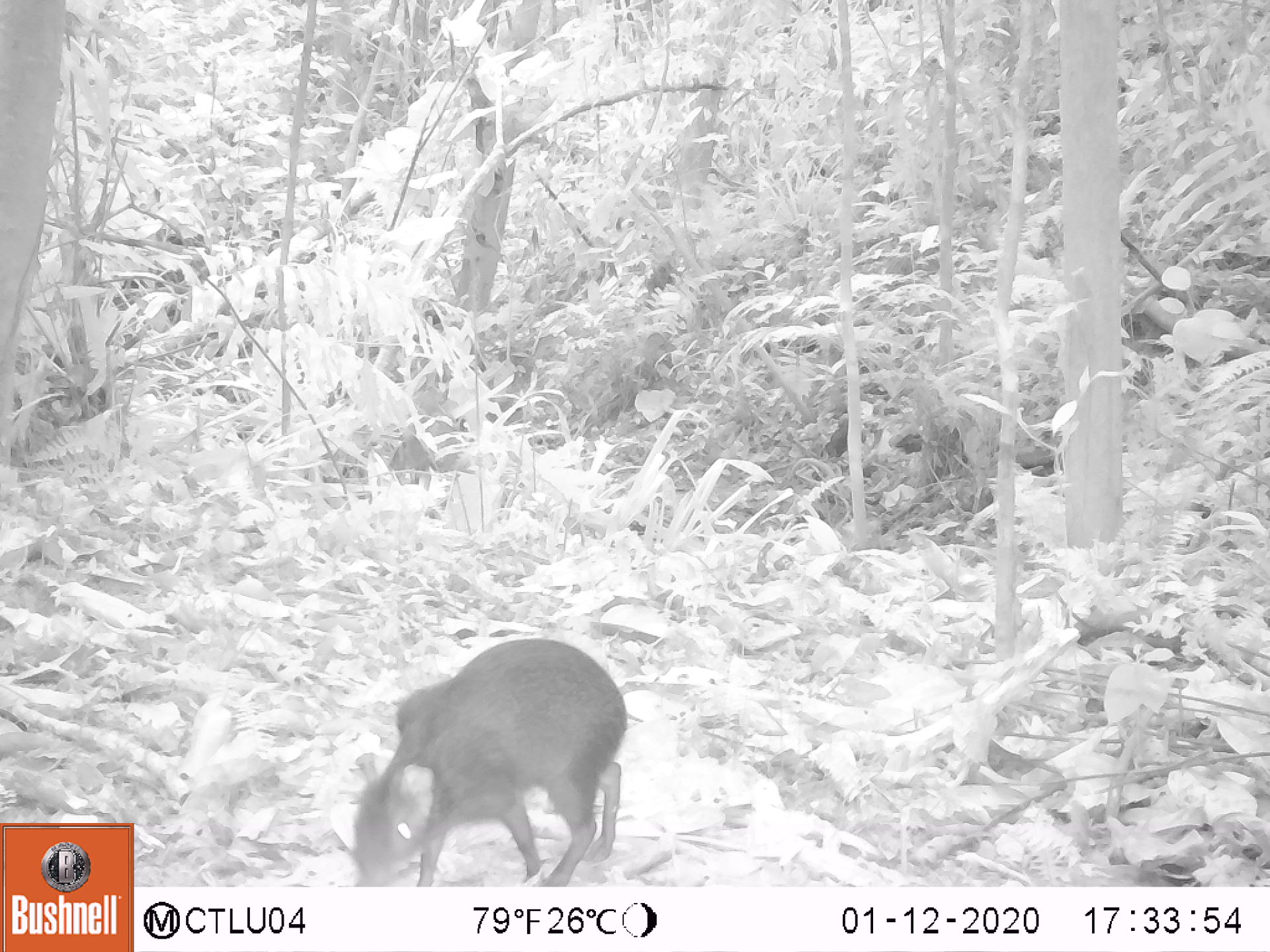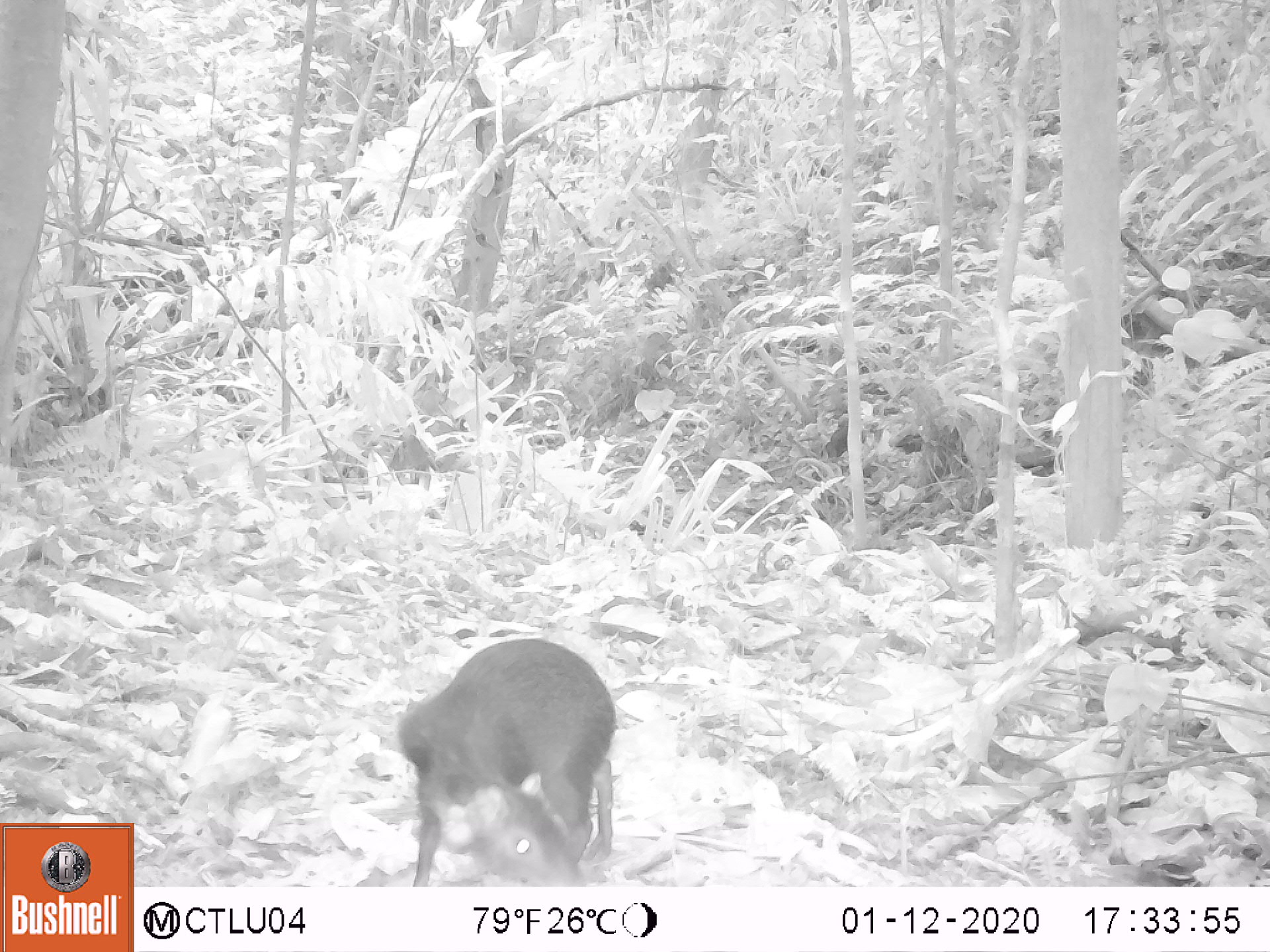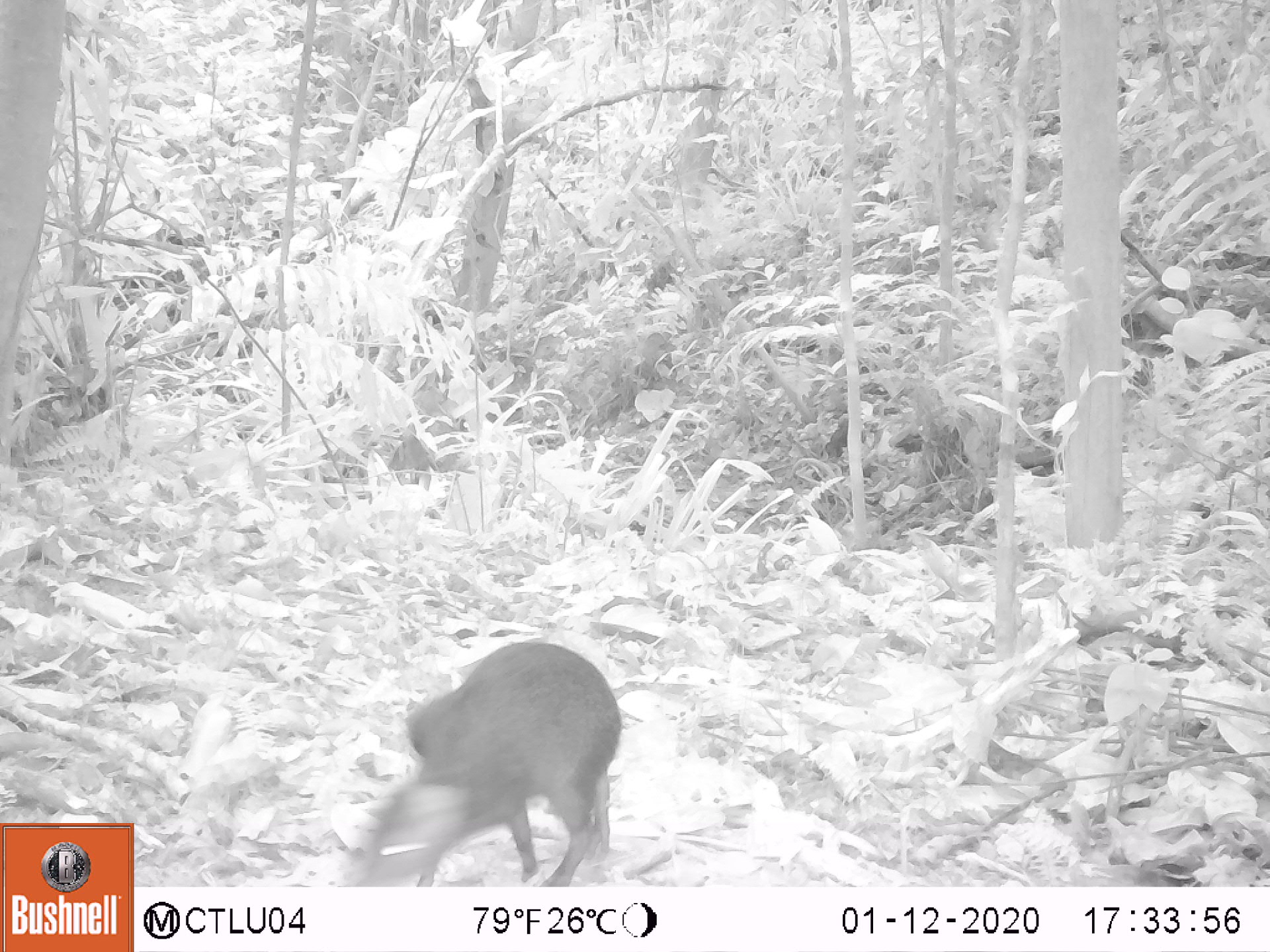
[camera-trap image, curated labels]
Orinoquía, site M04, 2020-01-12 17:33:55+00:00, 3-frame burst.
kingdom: Animalia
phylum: Chordata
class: Mammalia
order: Rodentia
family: Dasyproctidae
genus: Dasyprocta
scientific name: Dasyprocta fuliginosa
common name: black agouti